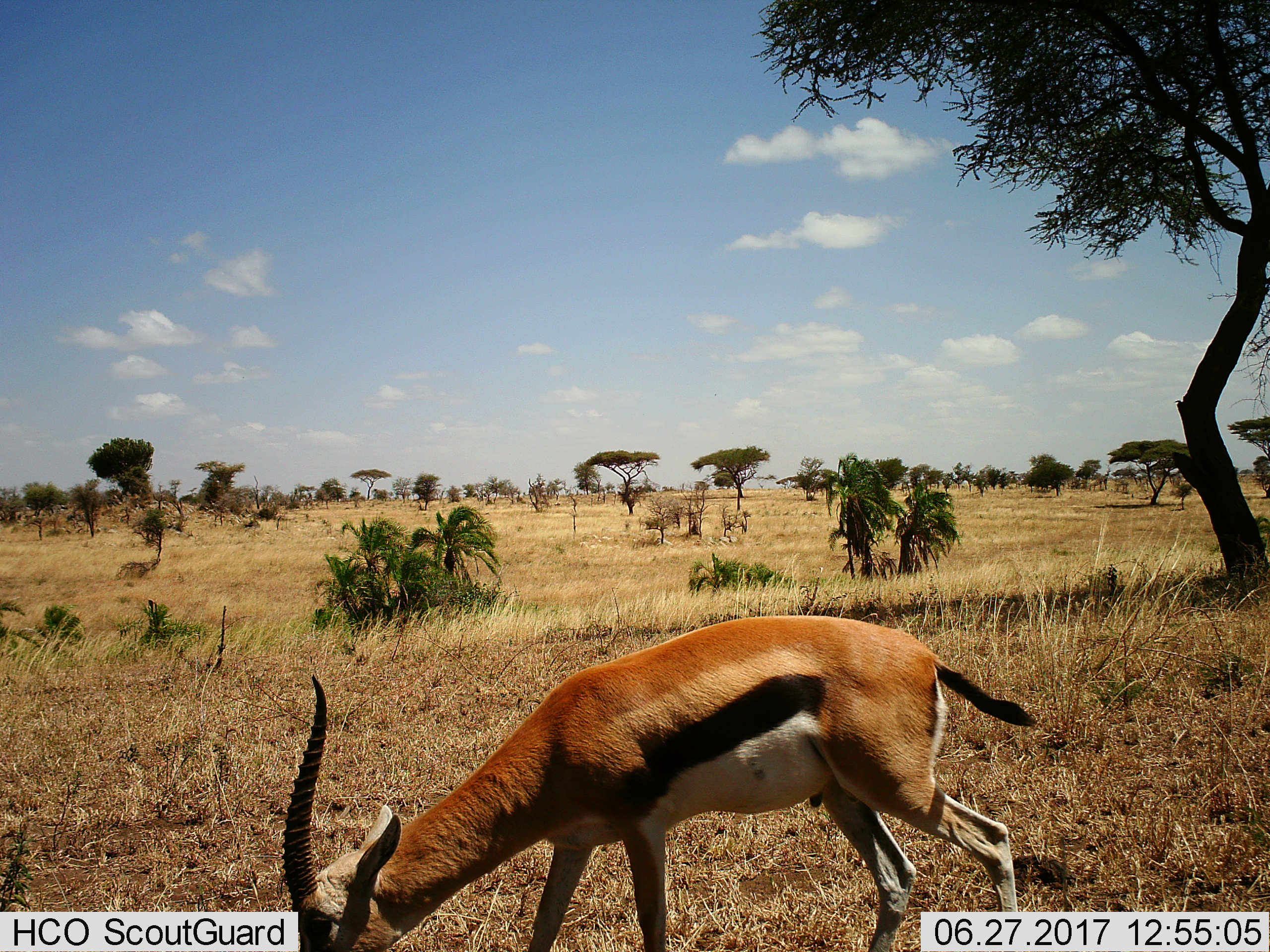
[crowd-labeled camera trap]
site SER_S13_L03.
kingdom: Animalia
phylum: Chordata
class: Mammalia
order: Artiodactyla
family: Bovidae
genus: Eudorcas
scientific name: Eudorcas thomsonii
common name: thomson's gazelle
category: gazellethomsons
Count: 1.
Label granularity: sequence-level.